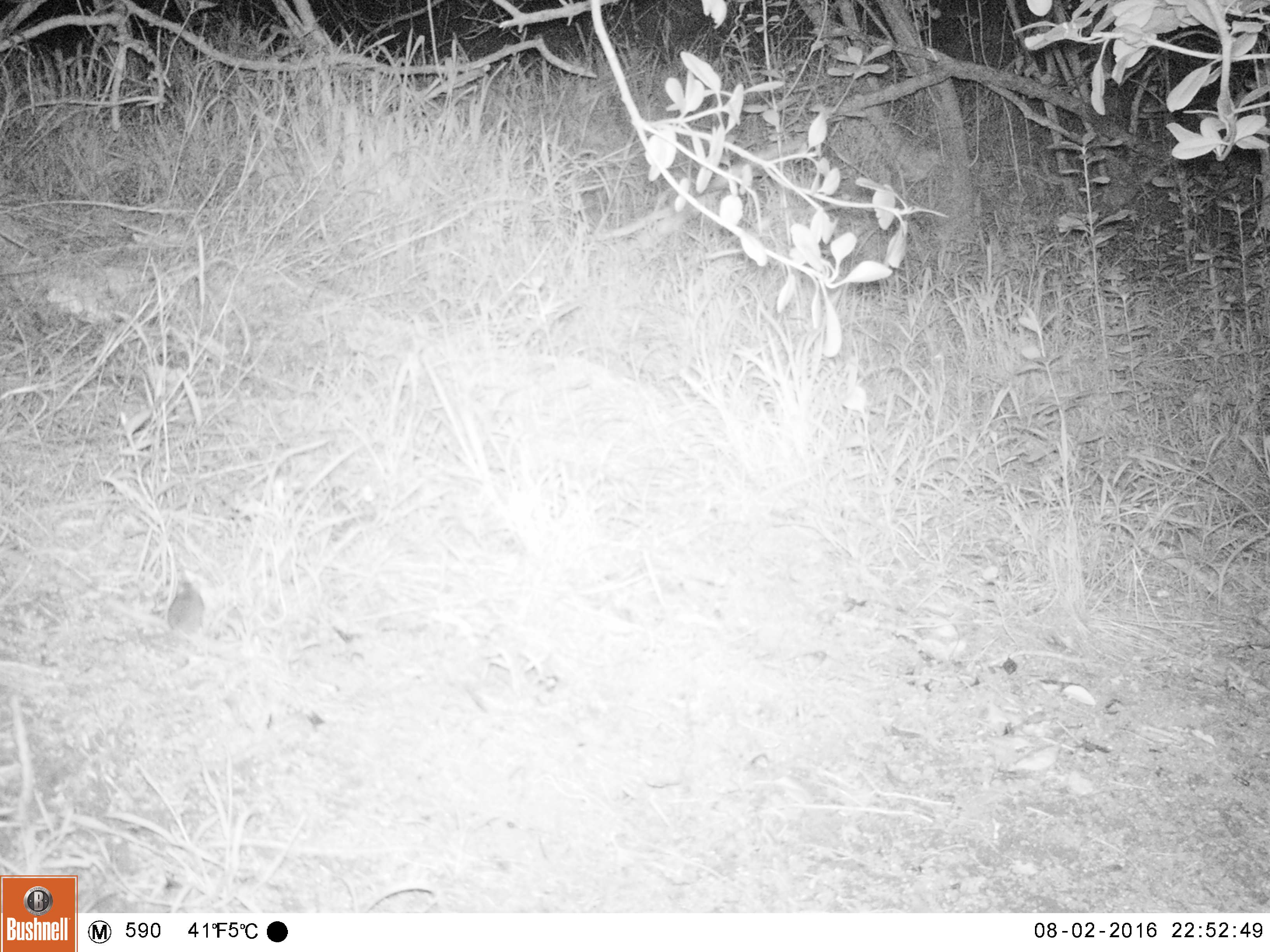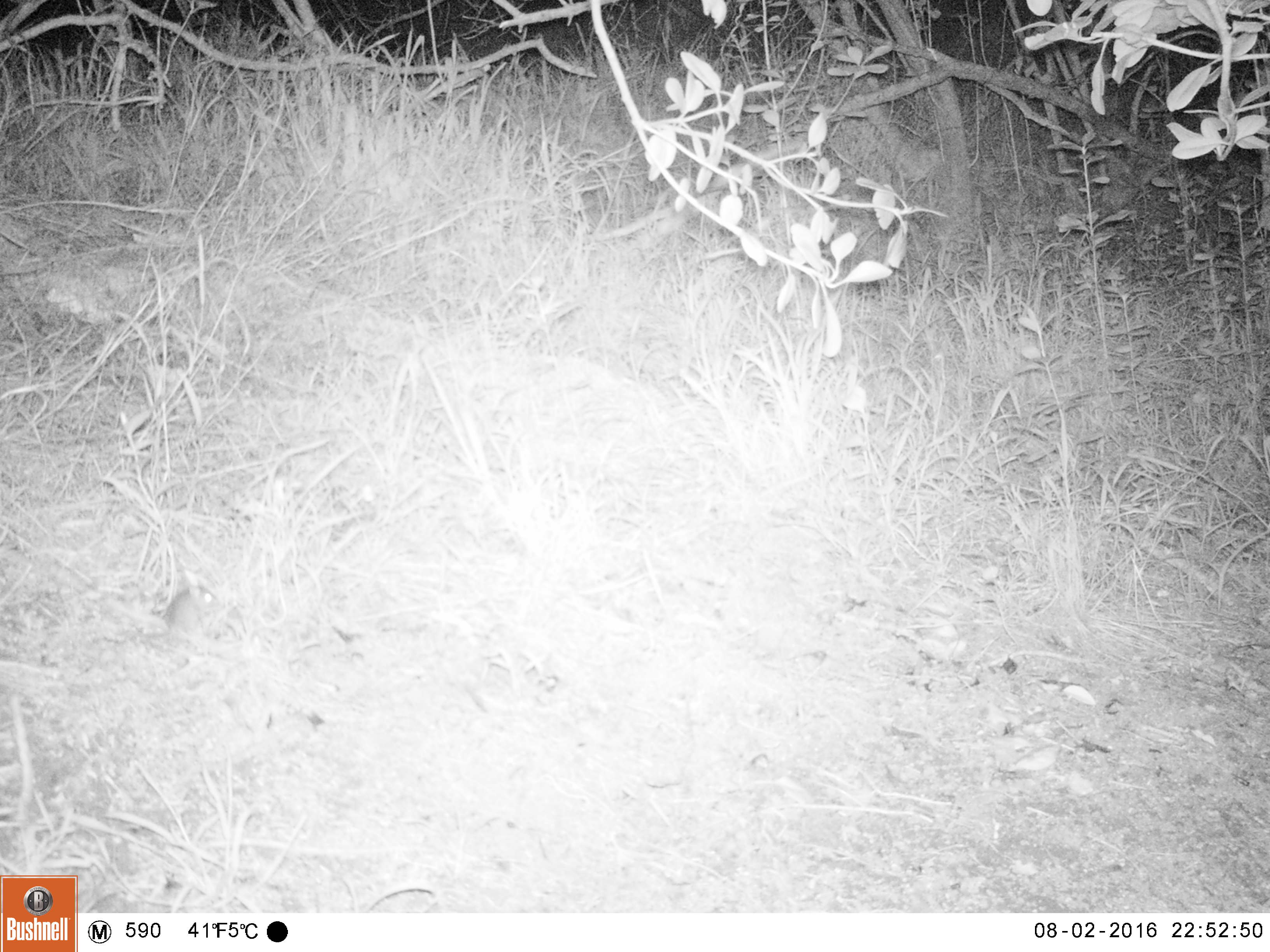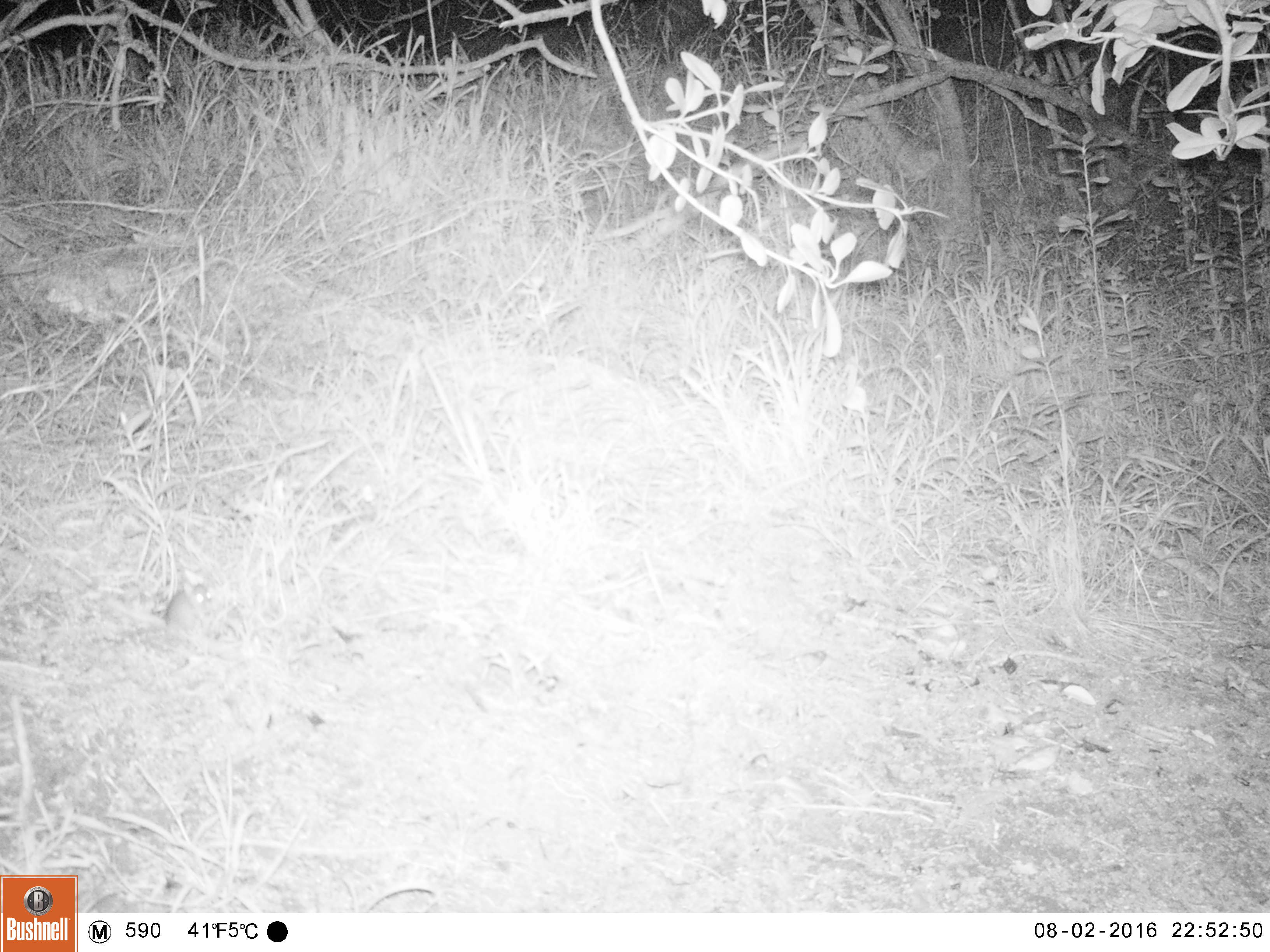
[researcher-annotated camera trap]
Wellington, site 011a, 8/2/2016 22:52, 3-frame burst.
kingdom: Animalia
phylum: Chordata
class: Mammalia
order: Rodentia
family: Muridae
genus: Mus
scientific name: Mus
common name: mouse